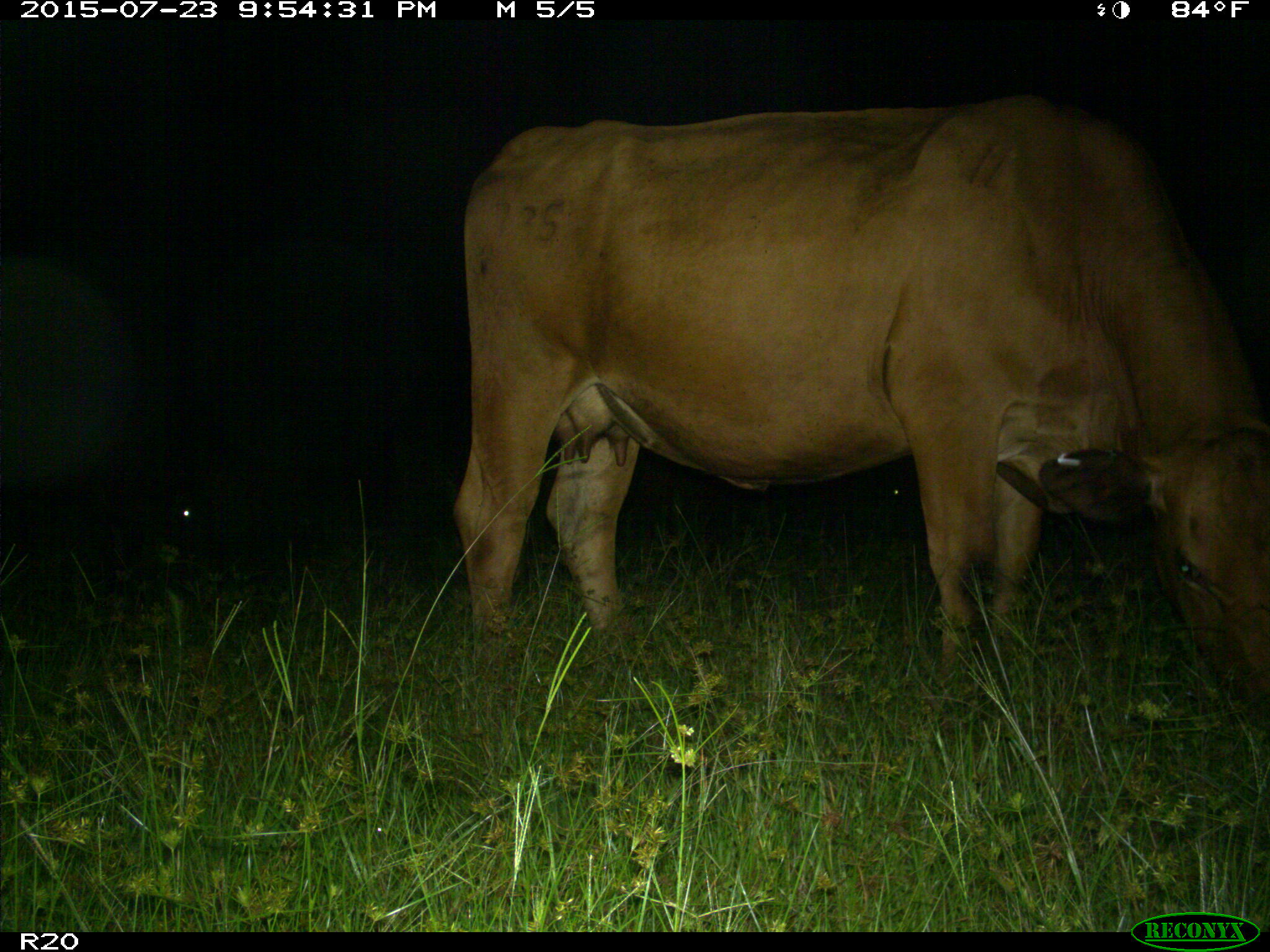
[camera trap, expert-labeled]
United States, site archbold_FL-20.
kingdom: Animalia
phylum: Chordata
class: Mammalia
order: Artiodactyla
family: Bovidae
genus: Bos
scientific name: Bos taurus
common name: domestic cow